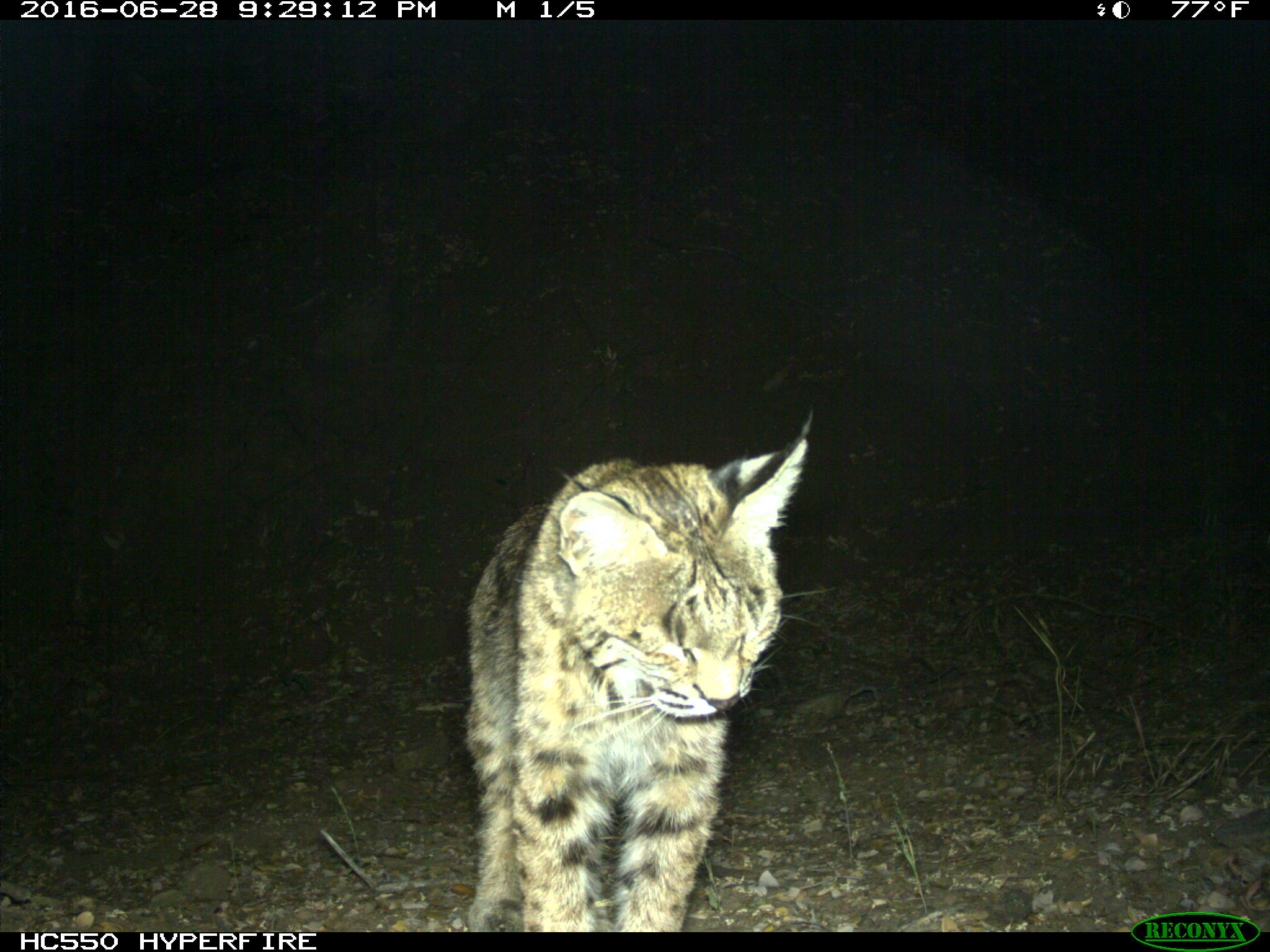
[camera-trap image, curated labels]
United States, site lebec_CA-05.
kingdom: Animalia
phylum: Chordata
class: Mammalia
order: Carnivora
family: Felidae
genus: Lynx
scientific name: Lynx rufus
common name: bobcat